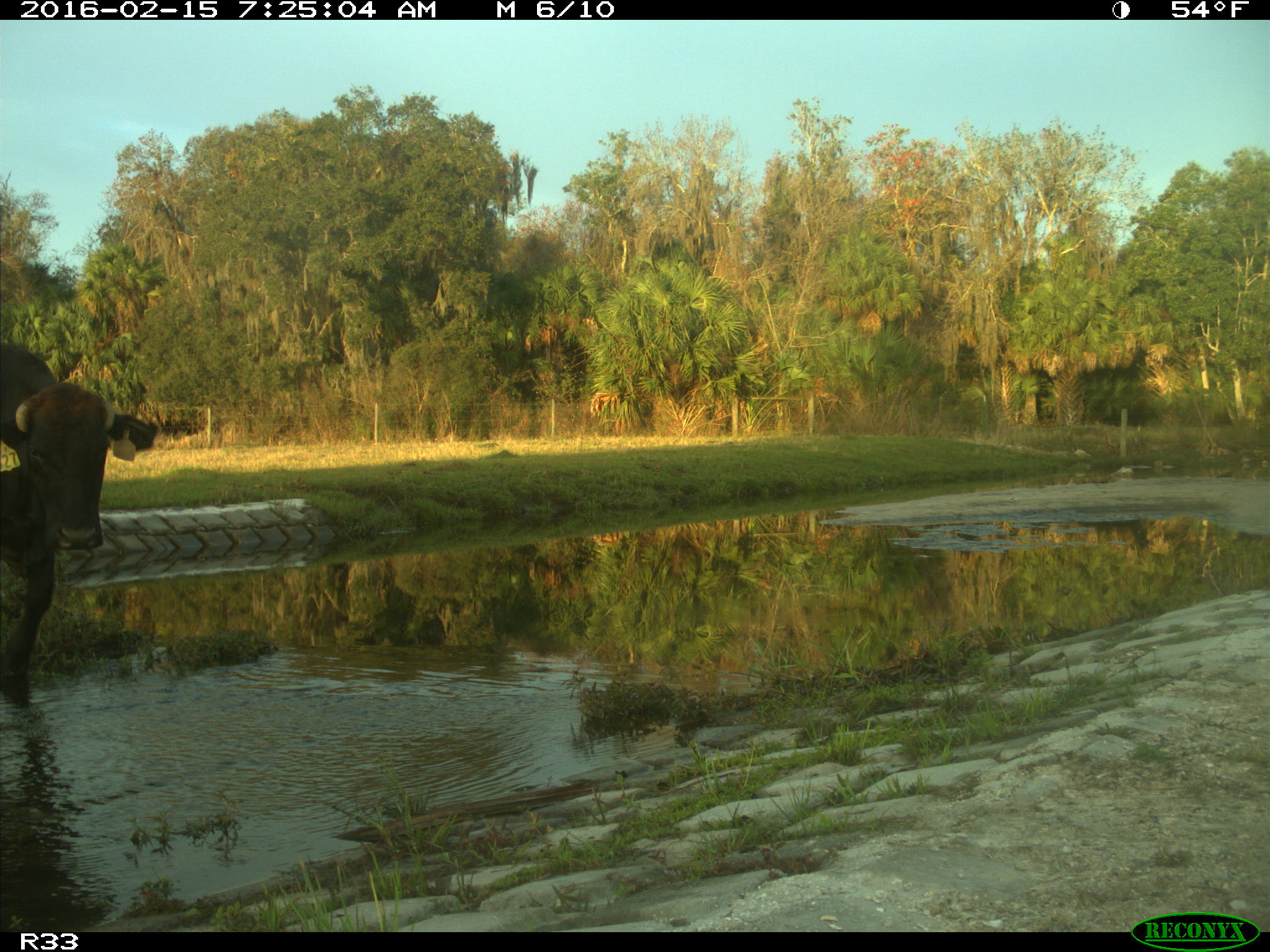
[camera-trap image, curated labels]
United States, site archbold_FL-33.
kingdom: Animalia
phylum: Chordata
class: Mammalia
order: Artiodactyla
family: Bovidae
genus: Bos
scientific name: Bos taurus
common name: domestic cow